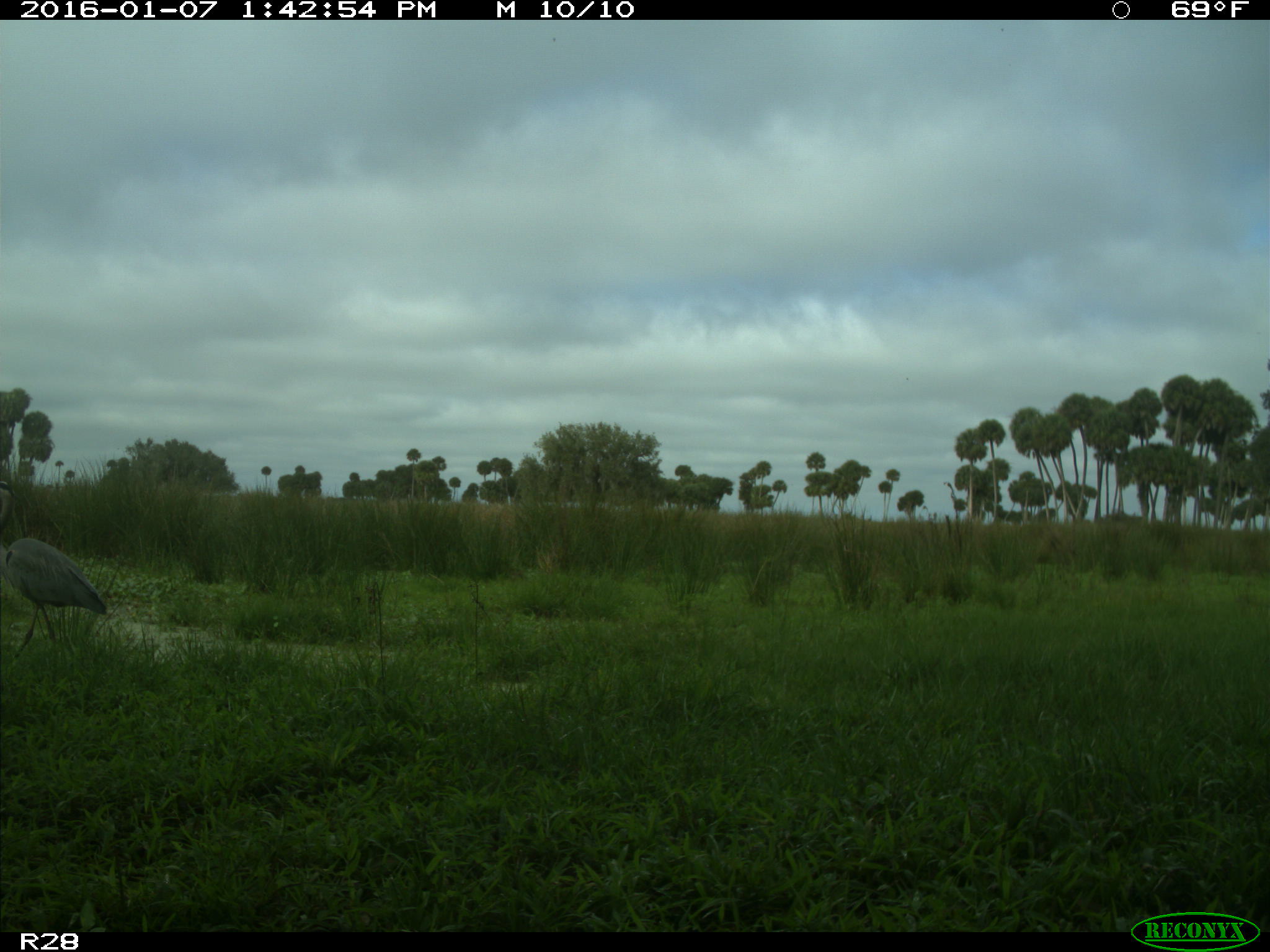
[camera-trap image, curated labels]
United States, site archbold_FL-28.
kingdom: Animalia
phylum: Chordata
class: Aves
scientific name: Aves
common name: birds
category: unidentified bird